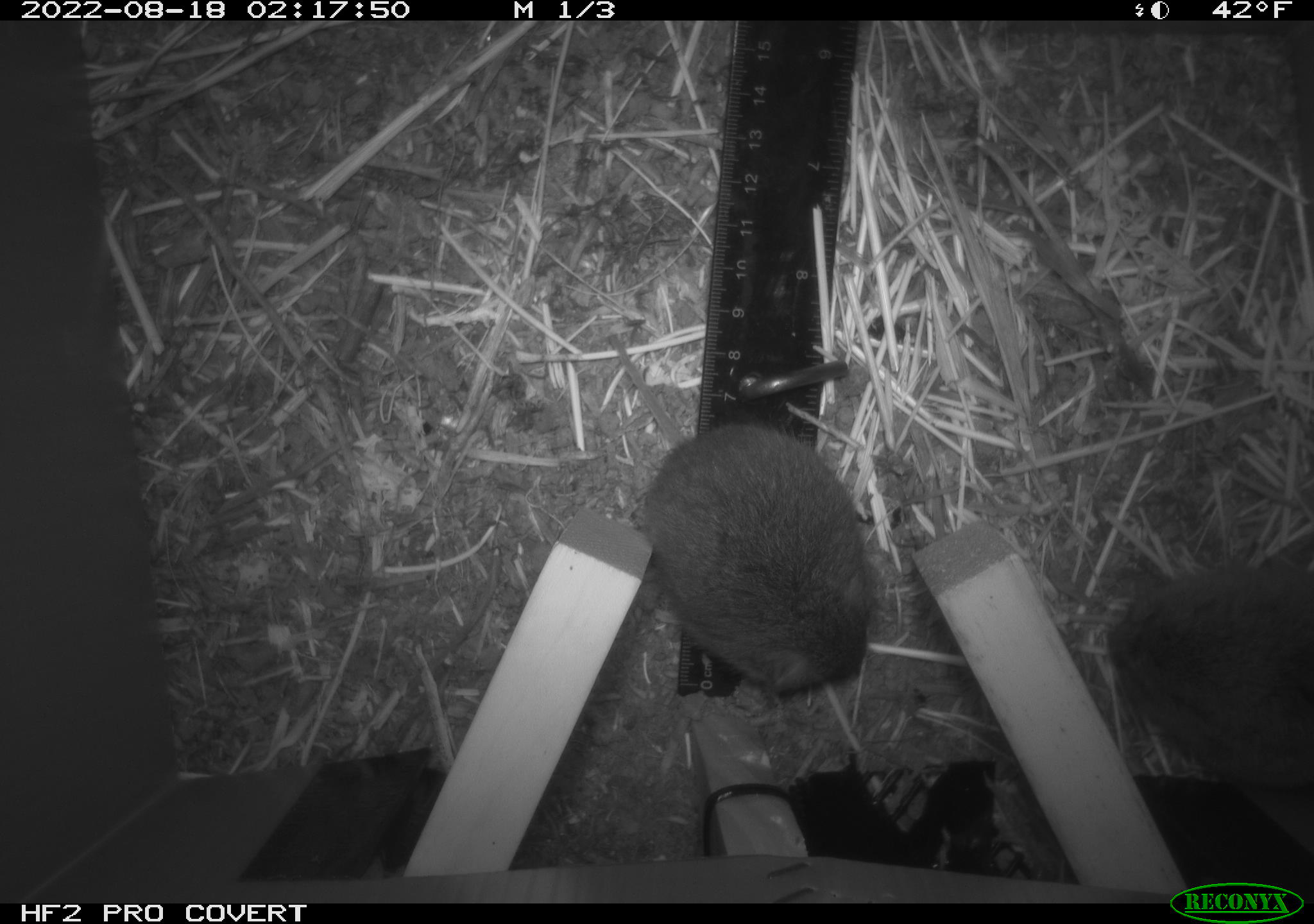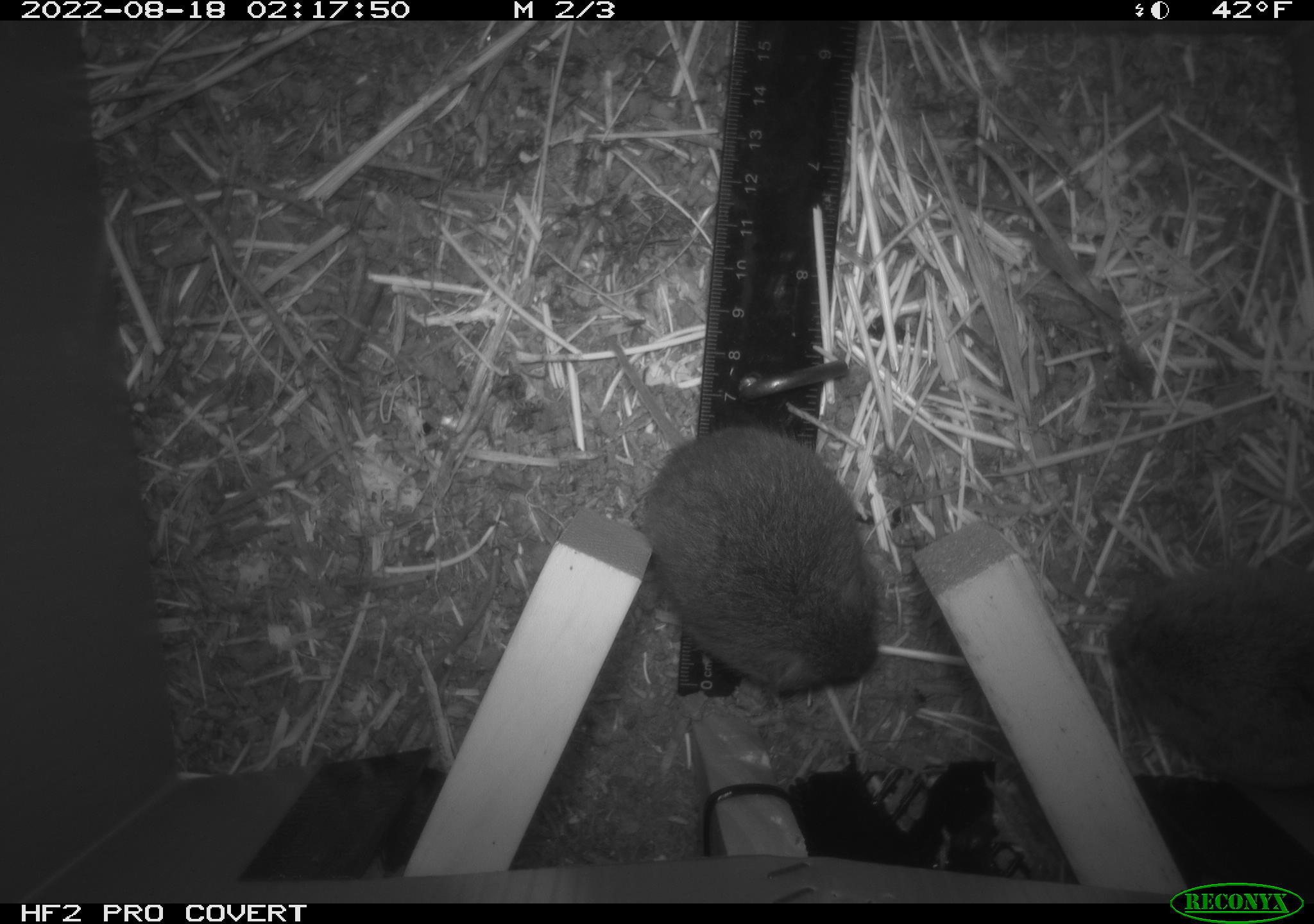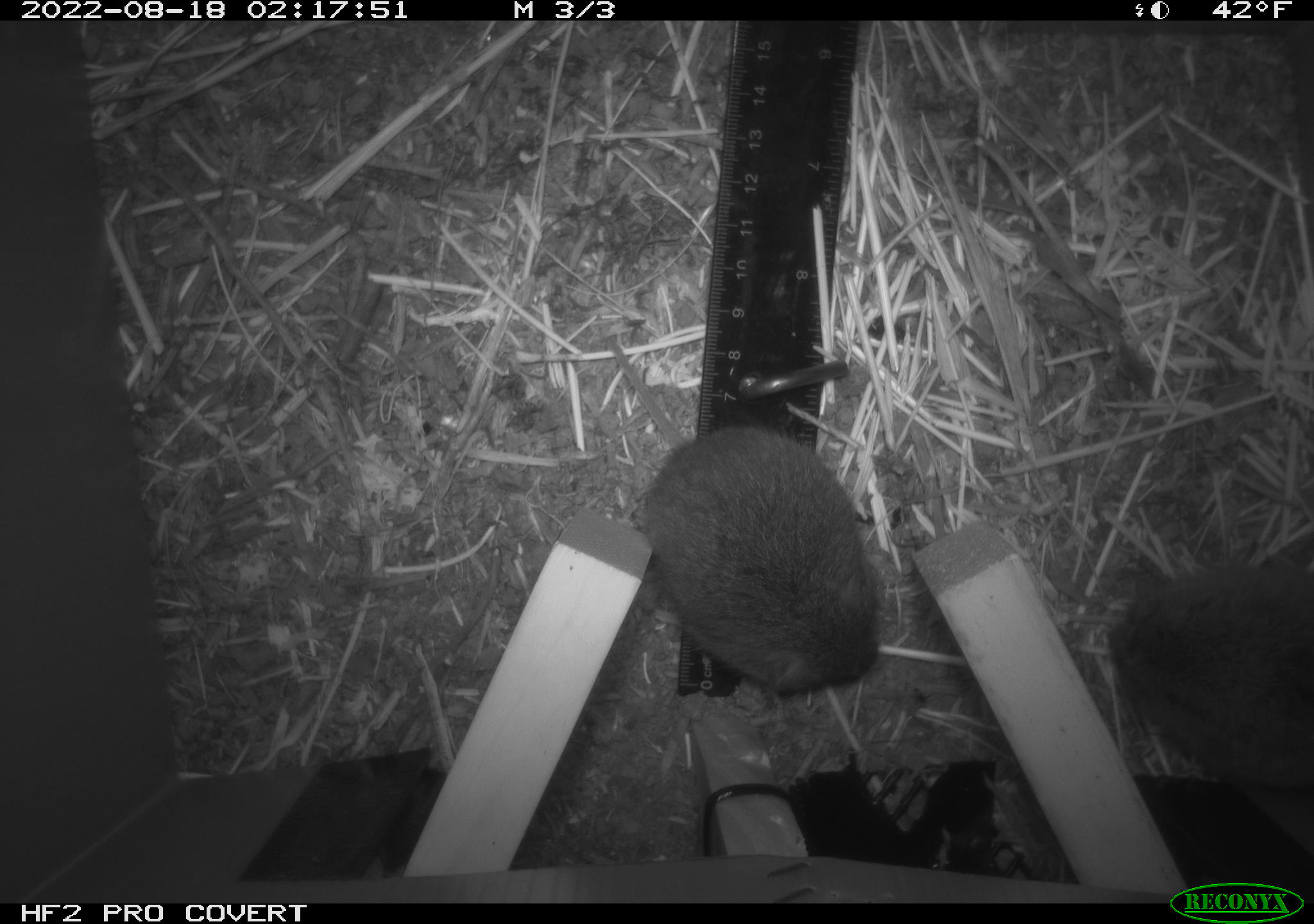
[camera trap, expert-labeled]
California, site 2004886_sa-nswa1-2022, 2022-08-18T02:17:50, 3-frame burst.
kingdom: Animalia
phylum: Chordata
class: Mammalia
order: Rodentia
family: Cricetidae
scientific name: Cricetidae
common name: hamsters, voles, lemmings, and allies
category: cricetidae family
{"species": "cricetidae family (hamsters, voles, lemmings, and allies) (Cricetidae)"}